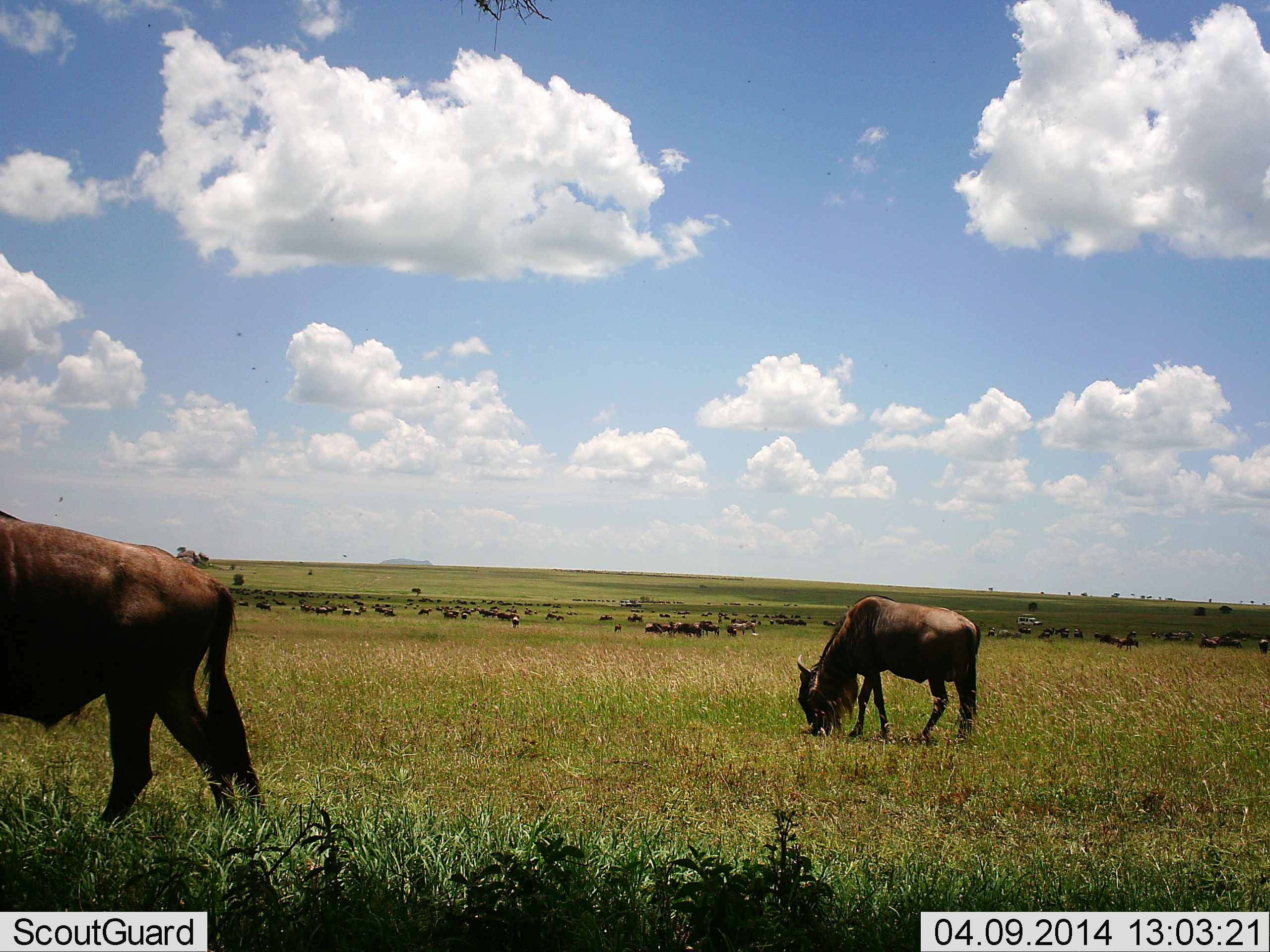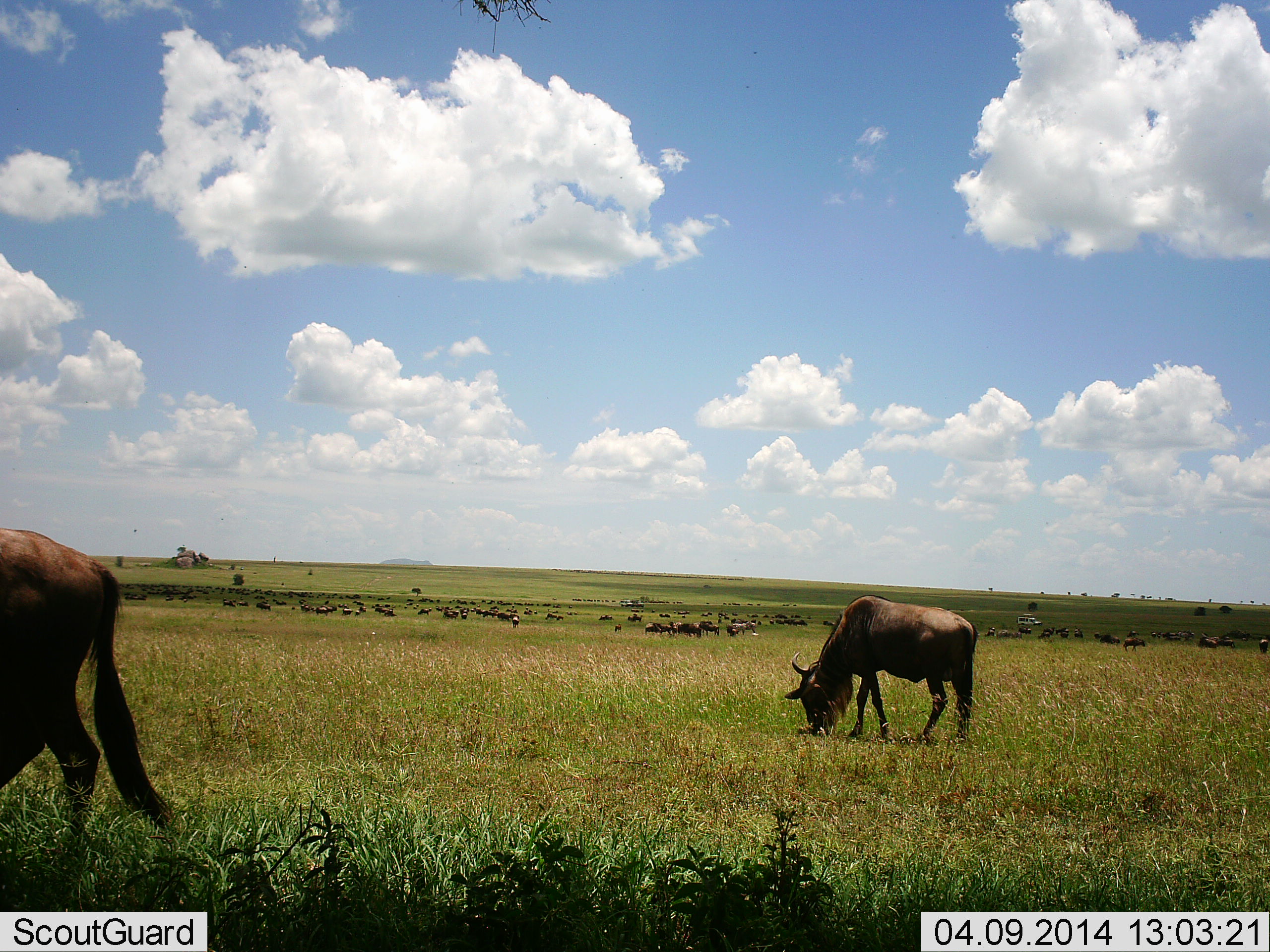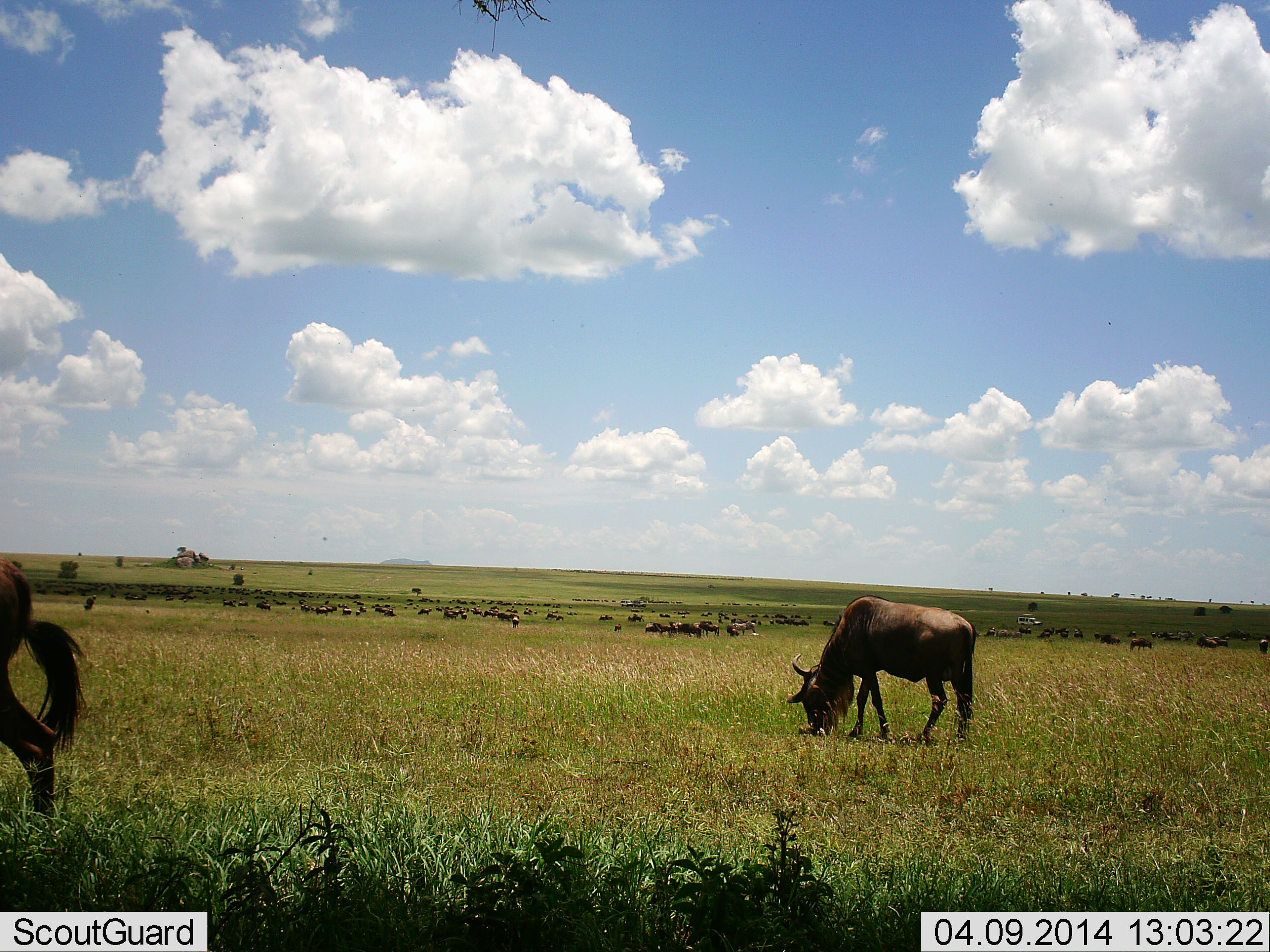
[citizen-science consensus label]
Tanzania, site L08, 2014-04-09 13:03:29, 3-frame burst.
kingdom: Animalia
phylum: Chordata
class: Mammalia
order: Artiodactyla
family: Bovidae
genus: Connochaetes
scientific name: Connochaetes taurinus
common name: blue wildebeest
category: wildebeest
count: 11-50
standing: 30%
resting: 0%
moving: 20%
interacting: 0%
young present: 0%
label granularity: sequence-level